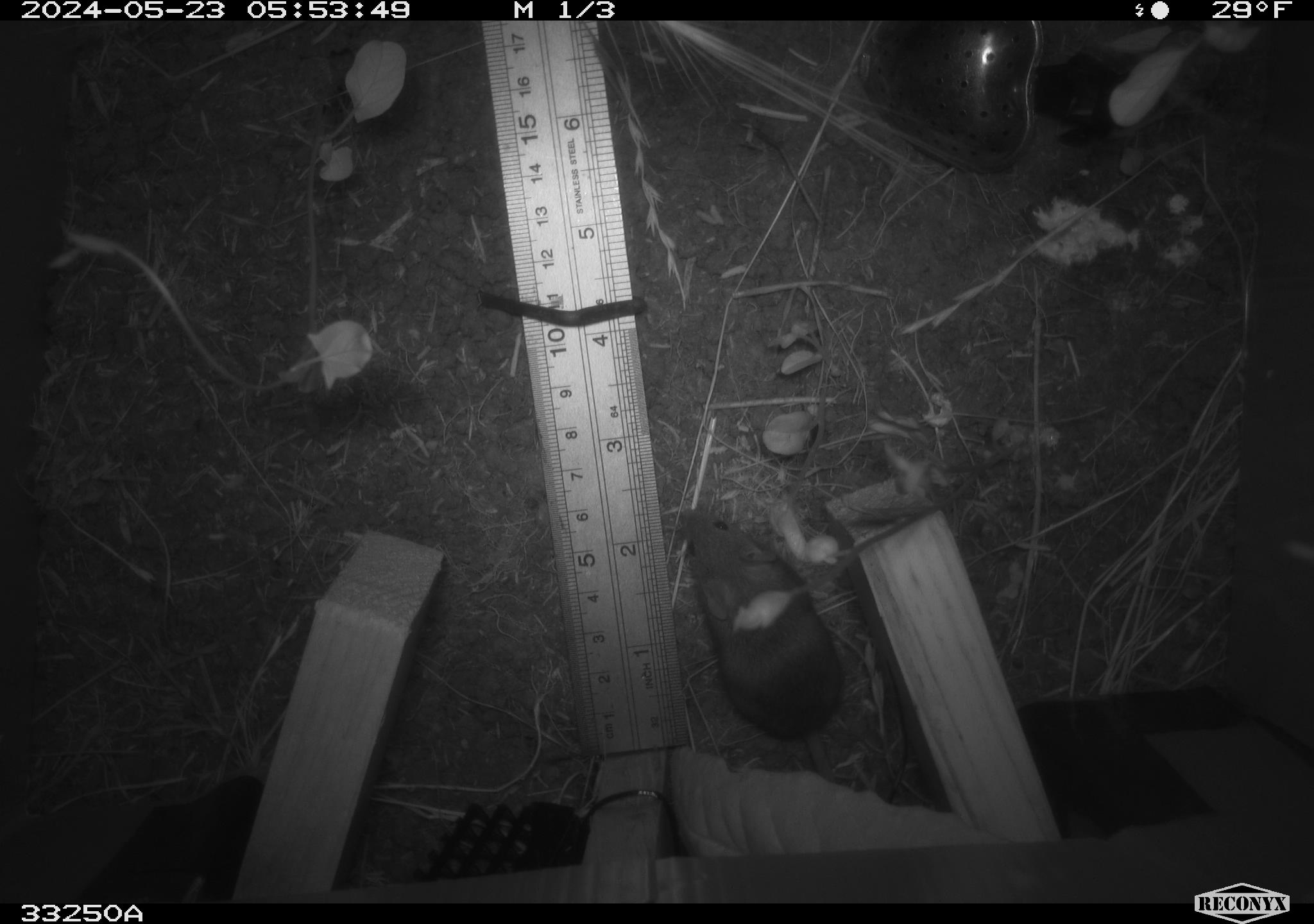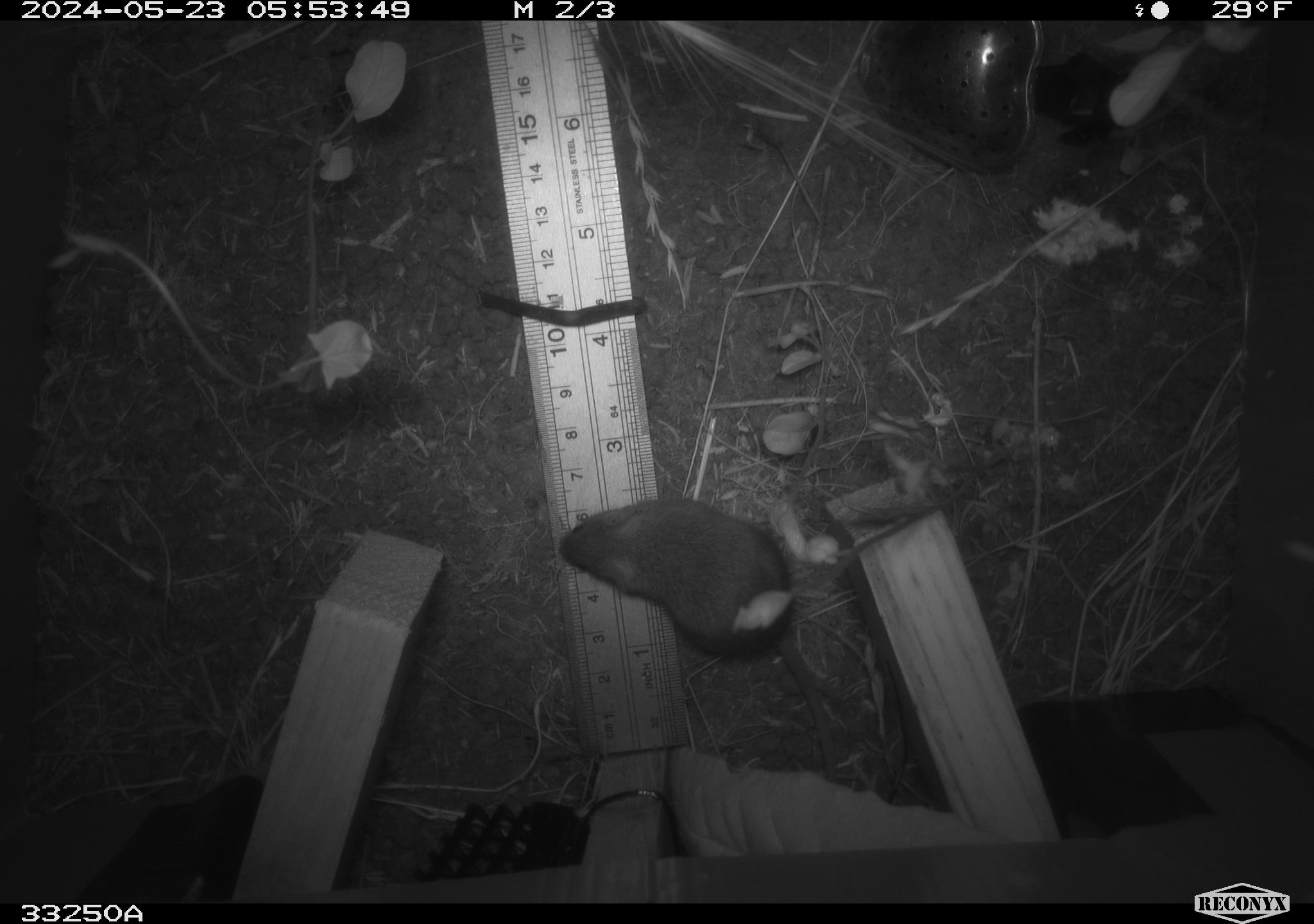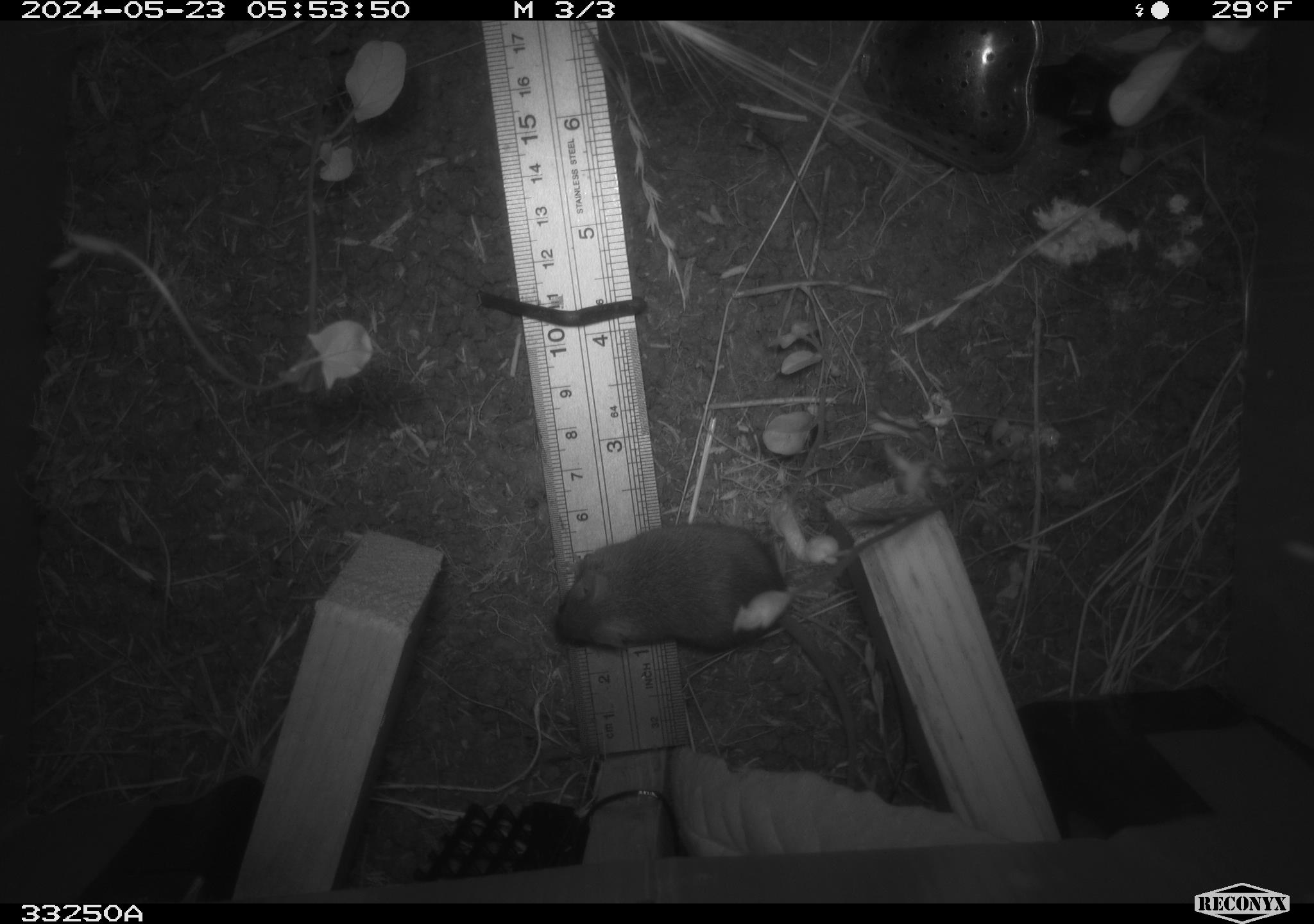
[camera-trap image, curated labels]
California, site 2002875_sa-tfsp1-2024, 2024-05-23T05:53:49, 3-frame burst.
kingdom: Animalia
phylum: Chordata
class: Mammalia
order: Rodentia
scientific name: Rodentia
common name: mouse species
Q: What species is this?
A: Mouse species (Rodentia).